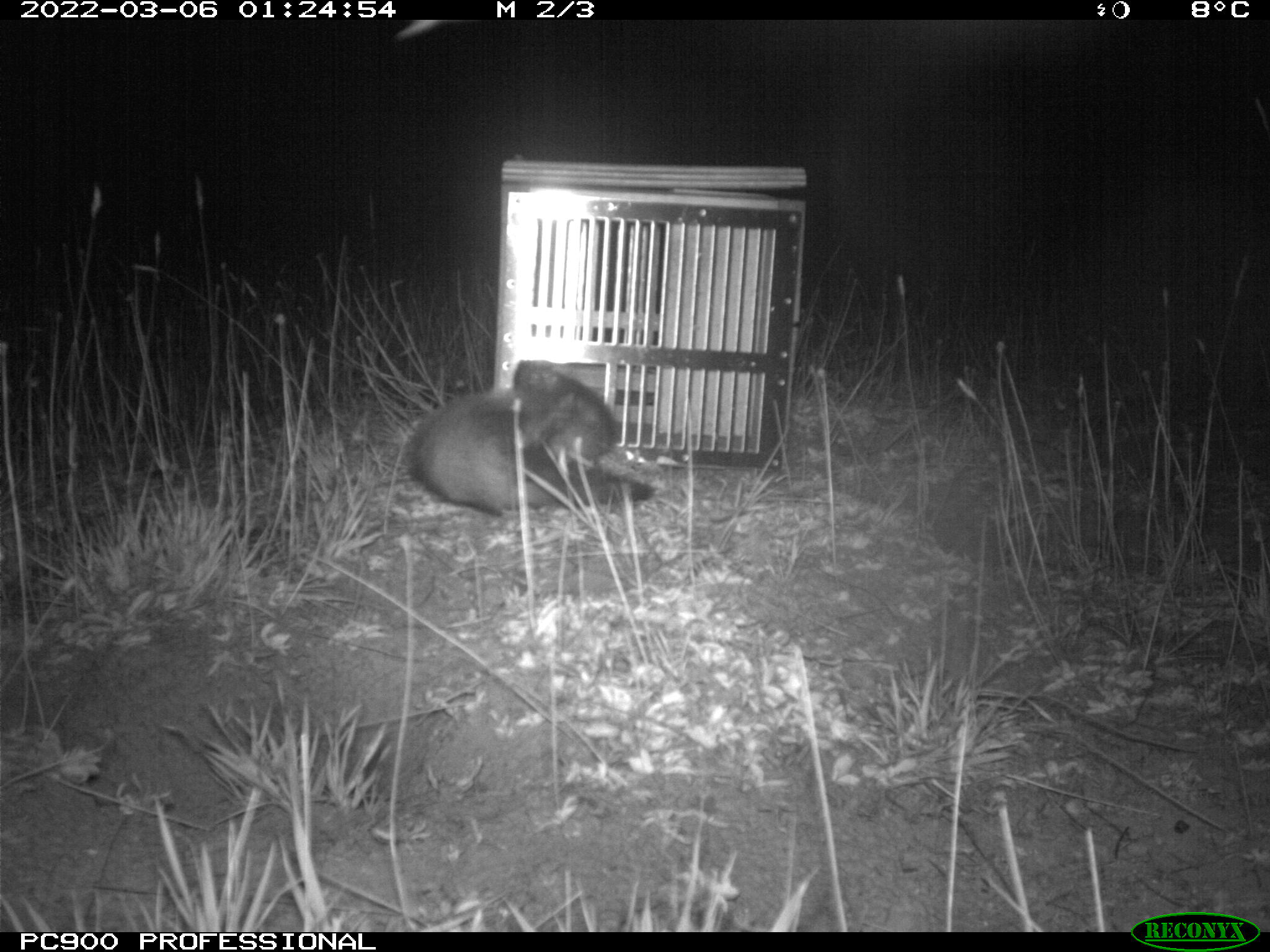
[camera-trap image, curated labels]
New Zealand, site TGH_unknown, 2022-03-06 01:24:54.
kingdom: Animalia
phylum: Chordata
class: Mammalia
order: Carnivora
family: Mustelidae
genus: Mustela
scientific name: Mustela furo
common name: ferret